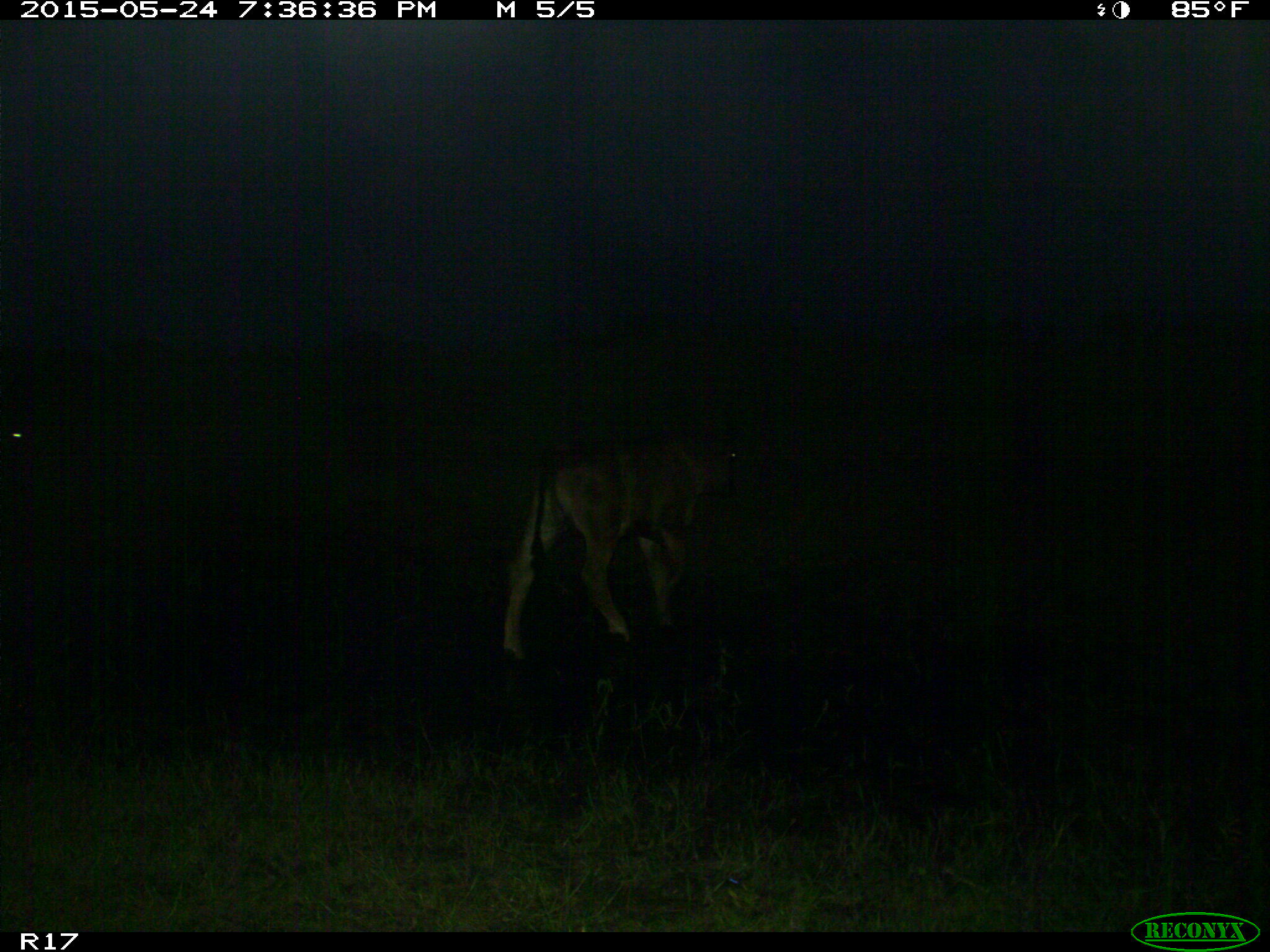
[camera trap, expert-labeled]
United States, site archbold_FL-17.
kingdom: Animalia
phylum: Chordata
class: Mammalia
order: Artiodactyla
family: Bovidae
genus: Bos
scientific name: Bos taurus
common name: domestic cow